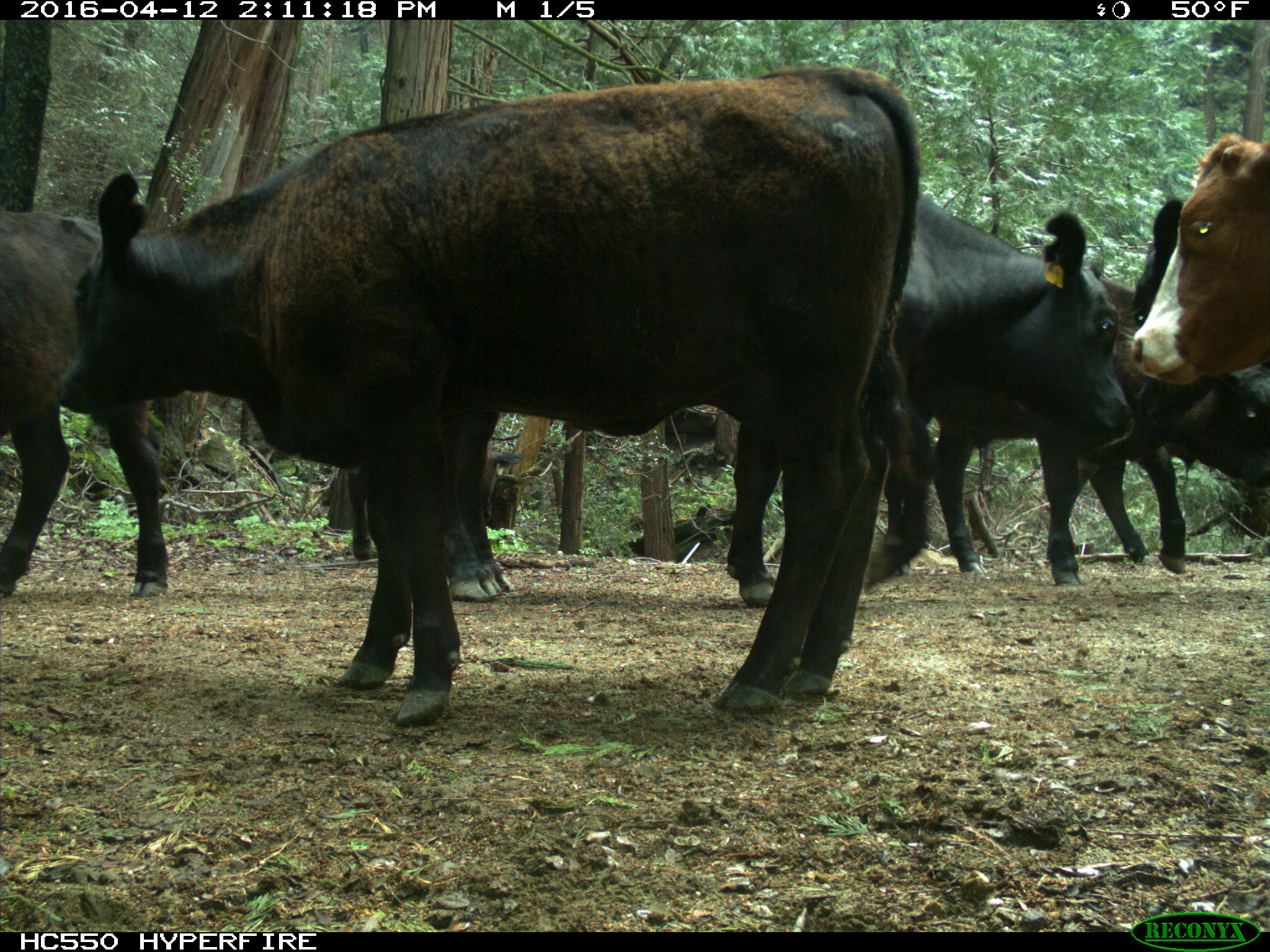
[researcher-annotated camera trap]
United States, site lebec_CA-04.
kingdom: Animalia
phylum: Chordata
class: Mammalia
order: Artiodactyla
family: Bovidae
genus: Bos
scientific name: Bos taurus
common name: domestic cow